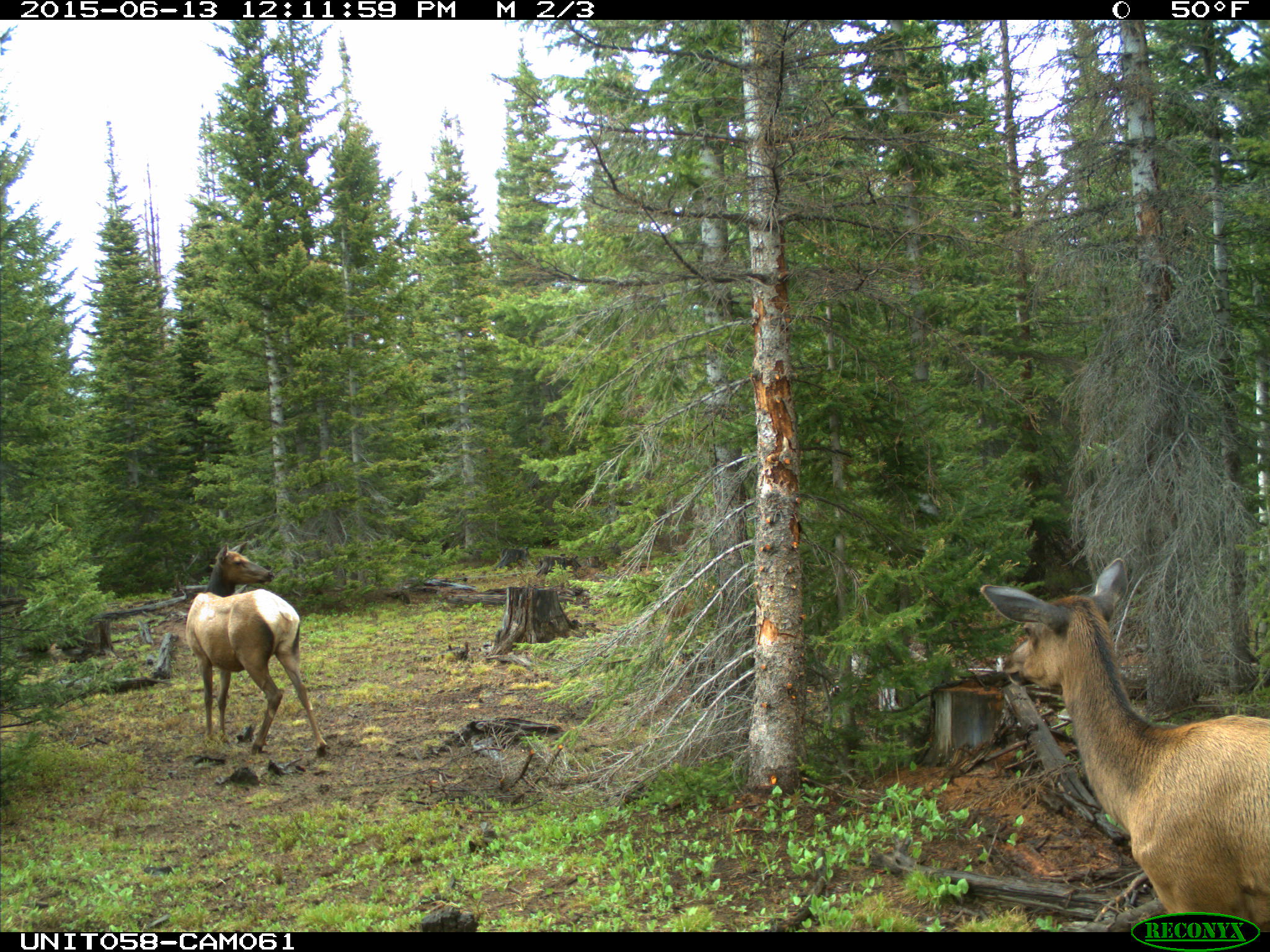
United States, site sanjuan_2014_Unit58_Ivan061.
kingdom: Animalia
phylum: Chordata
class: Mammalia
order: Artiodactyla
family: Cervidae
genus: Cervus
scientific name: Cervus elaphus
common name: red deer